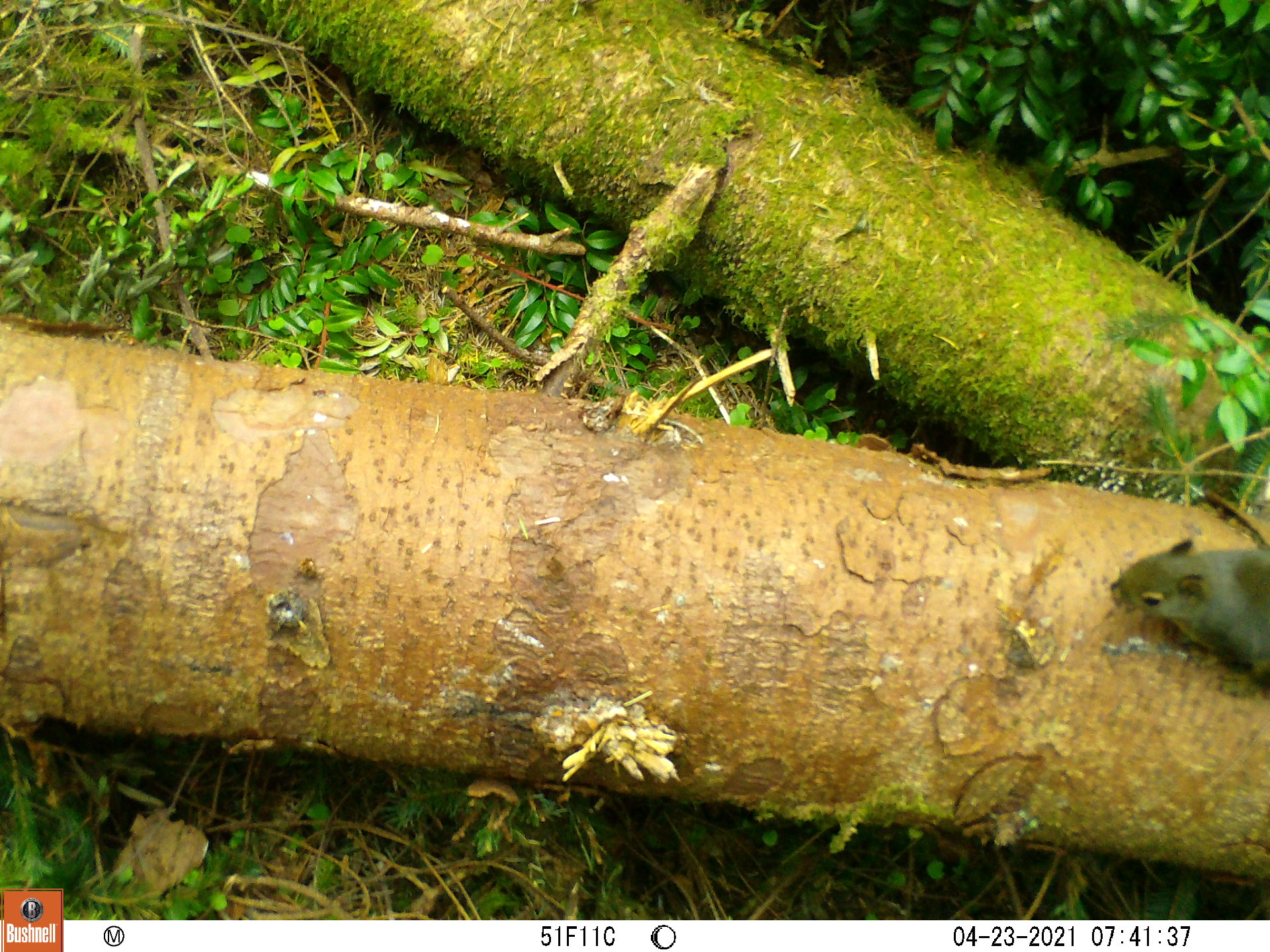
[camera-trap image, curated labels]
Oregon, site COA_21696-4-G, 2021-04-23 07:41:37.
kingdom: Animalia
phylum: Chordata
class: Mammalia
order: Rodentia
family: Sciuridae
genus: Tamiasciurus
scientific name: Tamiasciurus douglasii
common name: douglas squirrel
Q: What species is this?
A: Douglas squirrel (Tamiasciurus douglasii).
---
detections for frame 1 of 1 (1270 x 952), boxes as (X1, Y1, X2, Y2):
douglas squirrel: (1094, 523, 1269, 706)